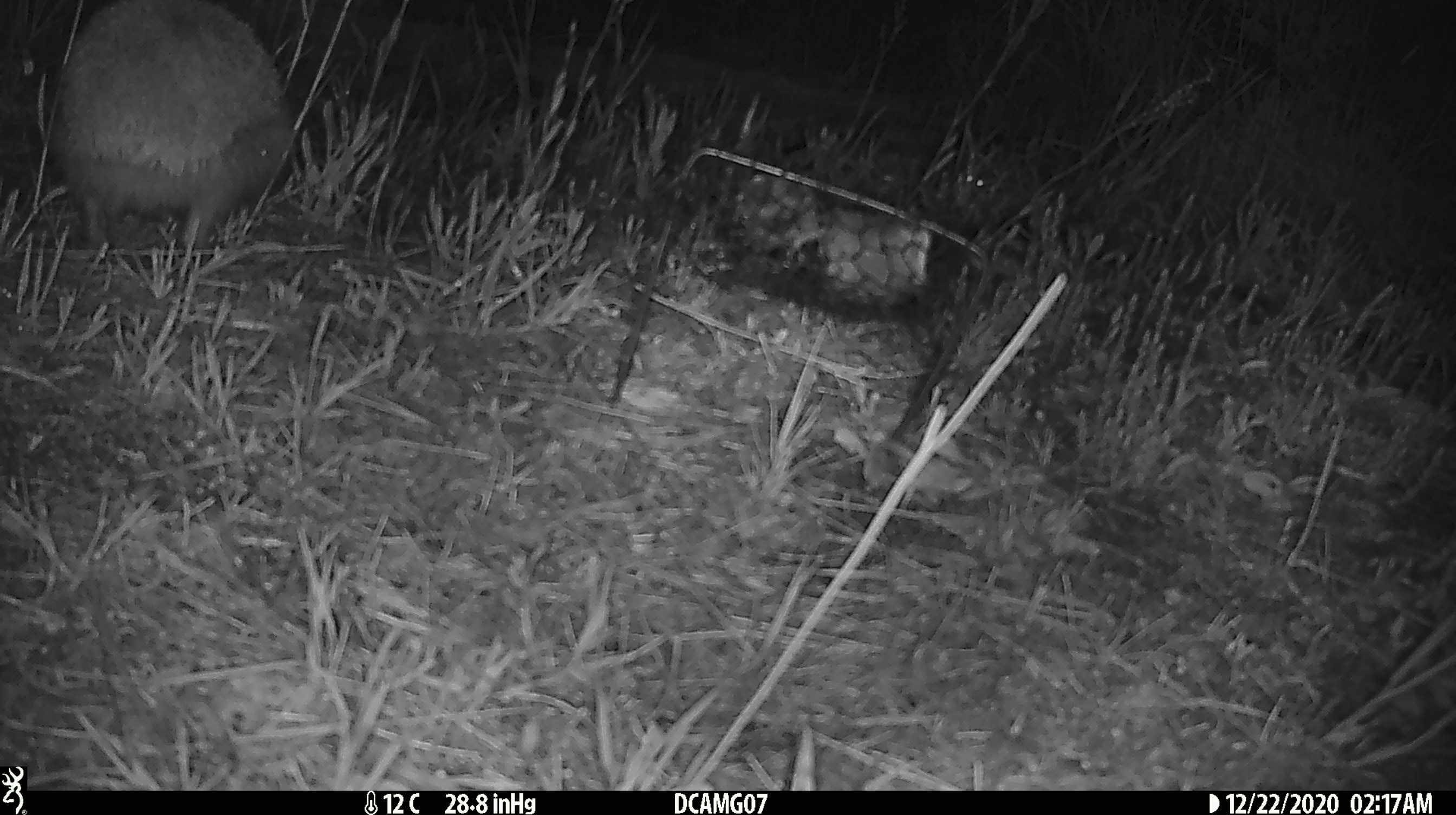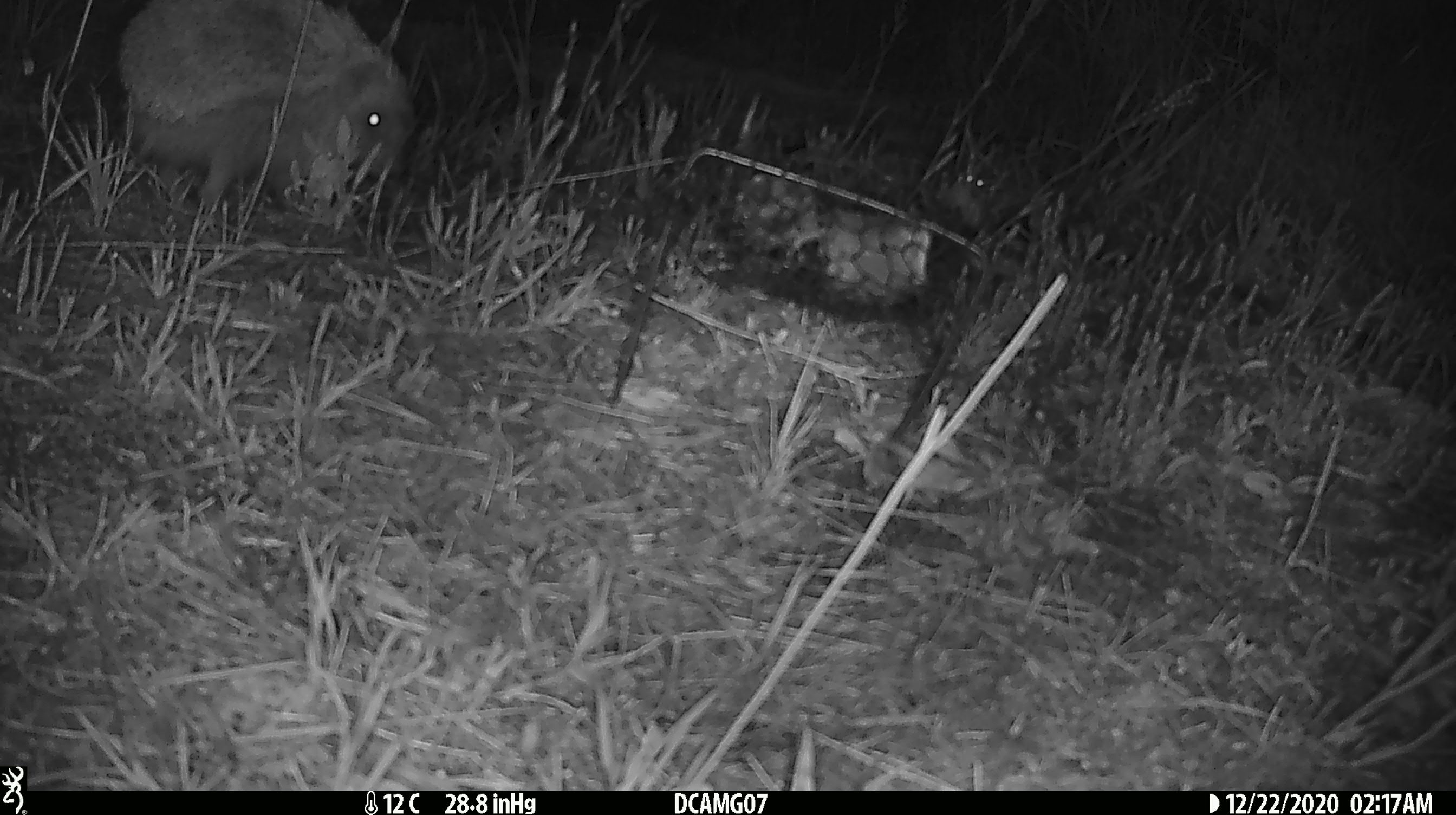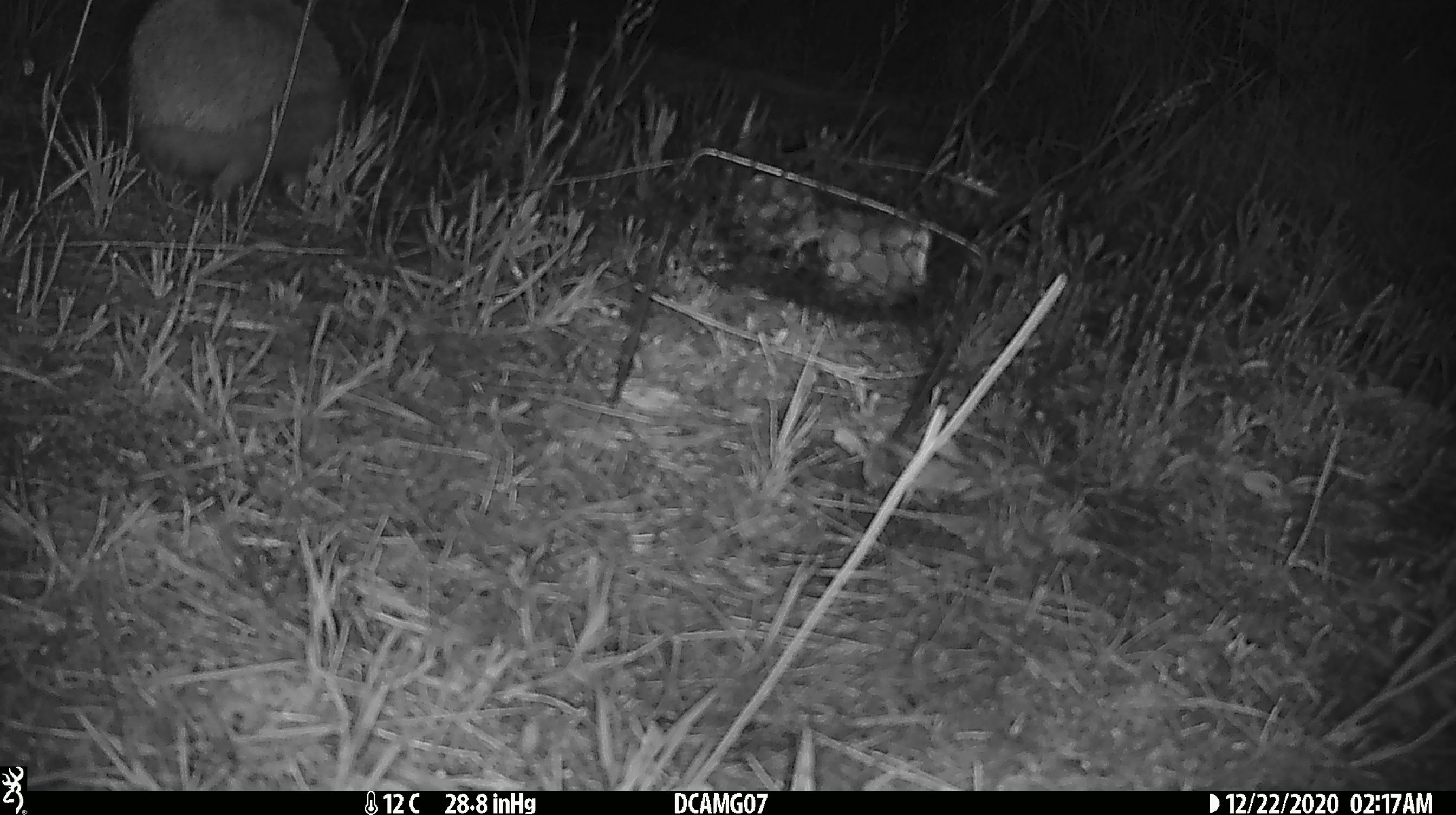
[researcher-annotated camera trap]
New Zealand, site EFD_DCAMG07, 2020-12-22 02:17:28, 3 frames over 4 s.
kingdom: Animalia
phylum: Chordata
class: Mammalia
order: Eulipotyphla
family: Erinaceidae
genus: Erinaceus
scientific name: Erinaceus europaeus europaeus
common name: european hedgehog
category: hedgehog